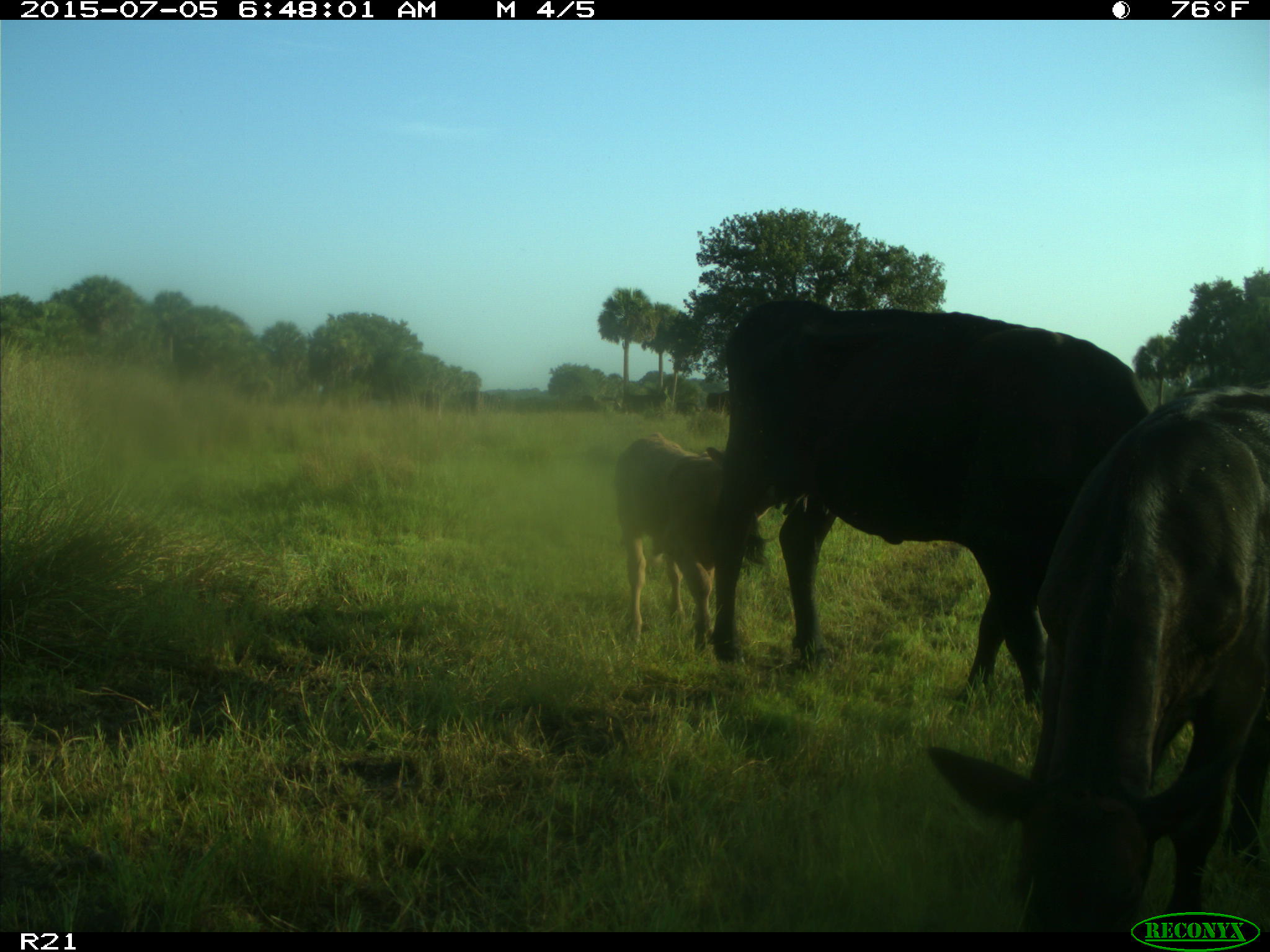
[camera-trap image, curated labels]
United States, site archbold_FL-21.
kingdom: Animalia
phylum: Chordata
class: Mammalia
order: Artiodactyla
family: Bovidae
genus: Bos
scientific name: Bos taurus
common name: domestic cow